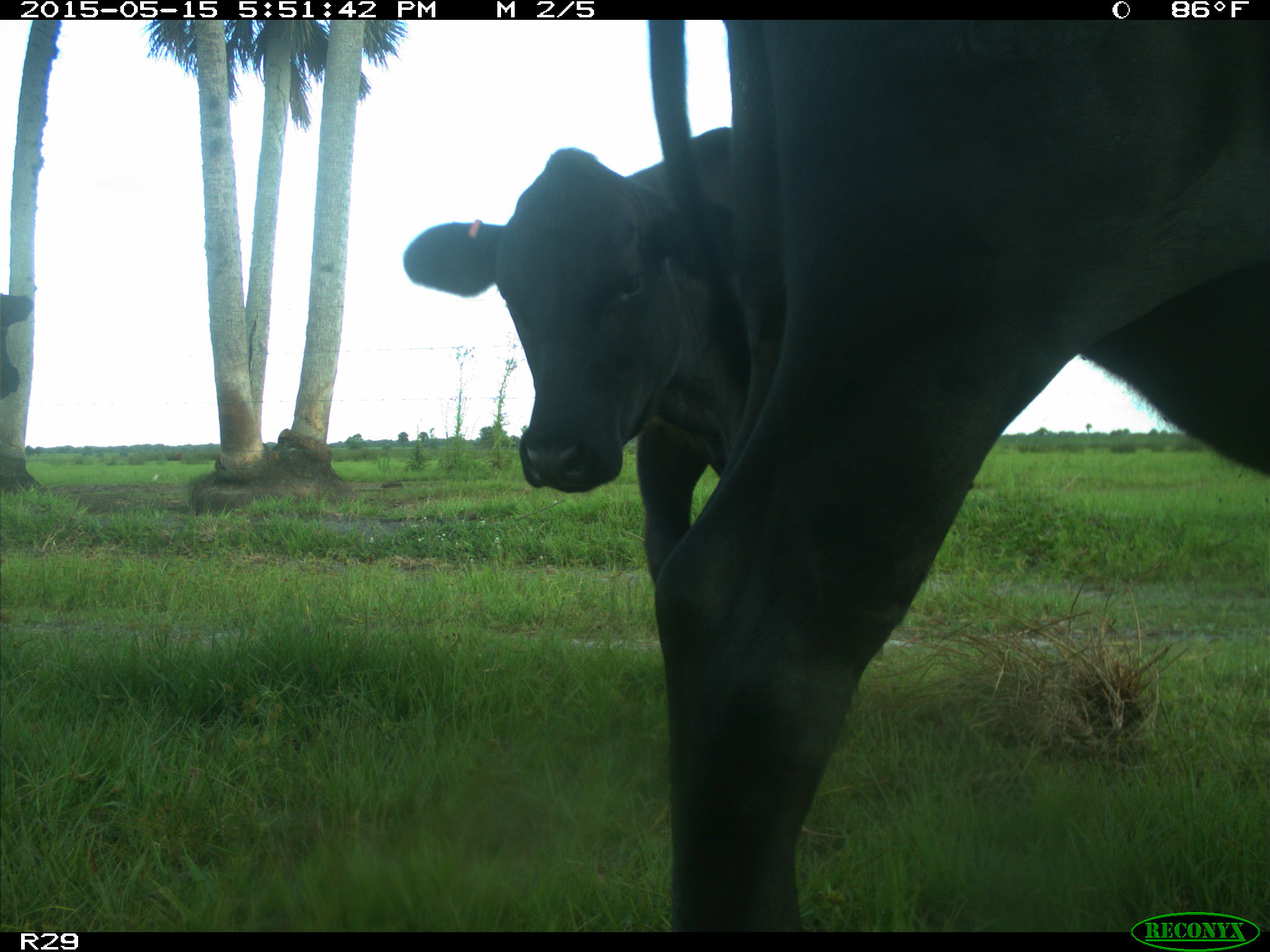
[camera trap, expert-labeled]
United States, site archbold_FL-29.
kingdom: Animalia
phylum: Chordata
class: Mammalia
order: Artiodactyla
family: Bovidae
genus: Bos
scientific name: Bos taurus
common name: domestic cow